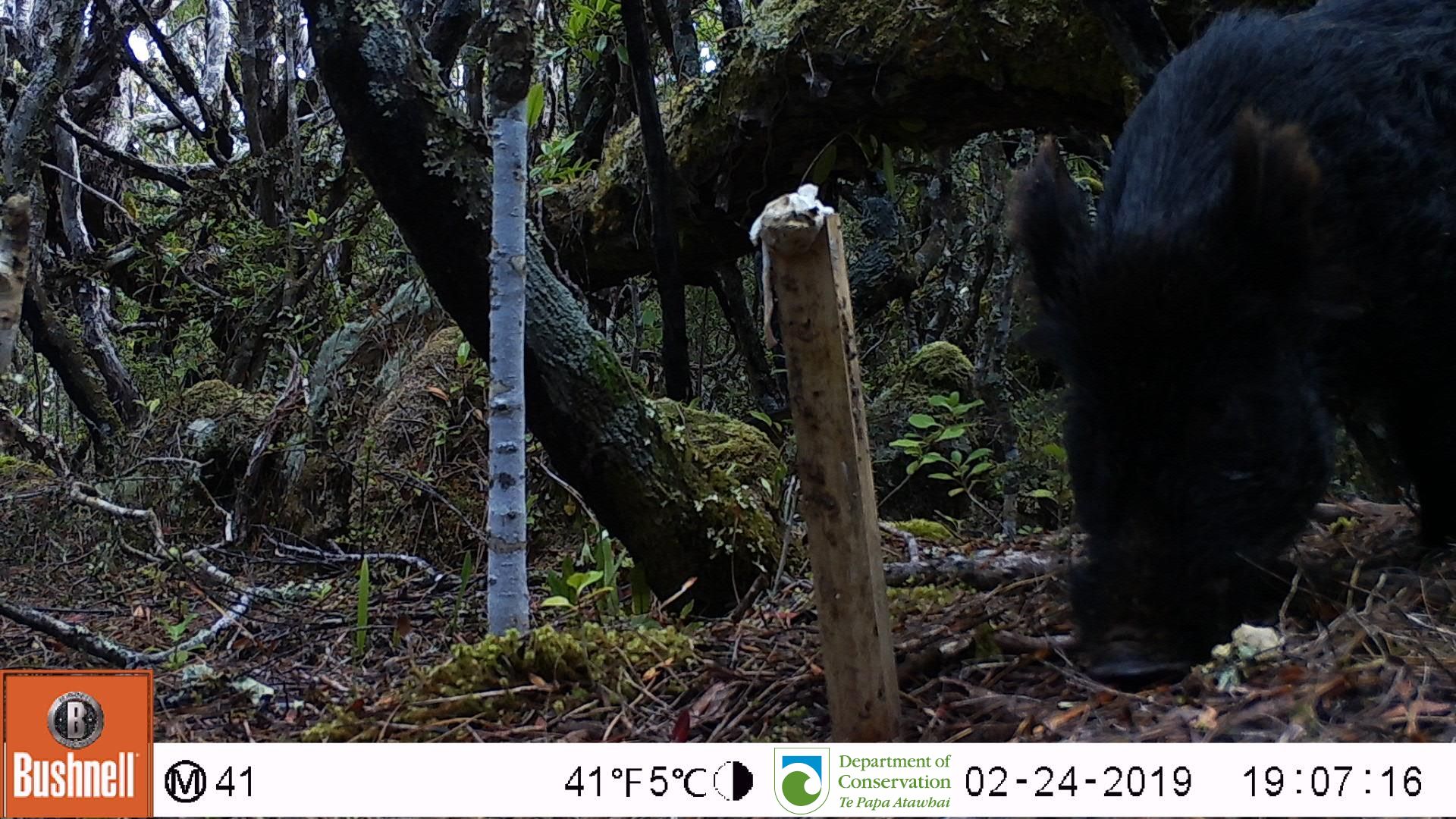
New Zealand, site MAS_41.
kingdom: Animalia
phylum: Chordata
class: Mammalia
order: Artiodactyla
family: Suidae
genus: Sus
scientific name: Sus scrofa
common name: pig